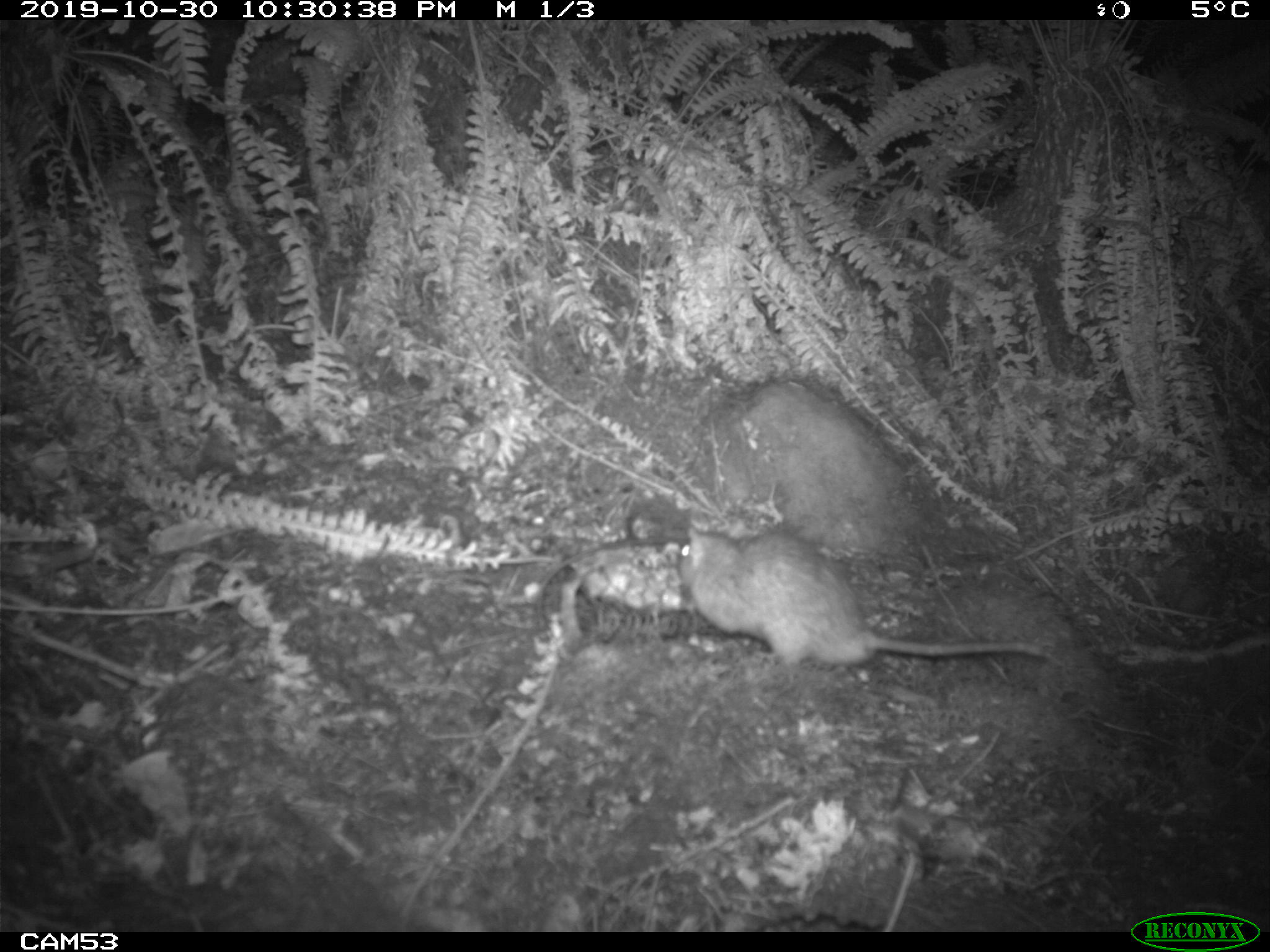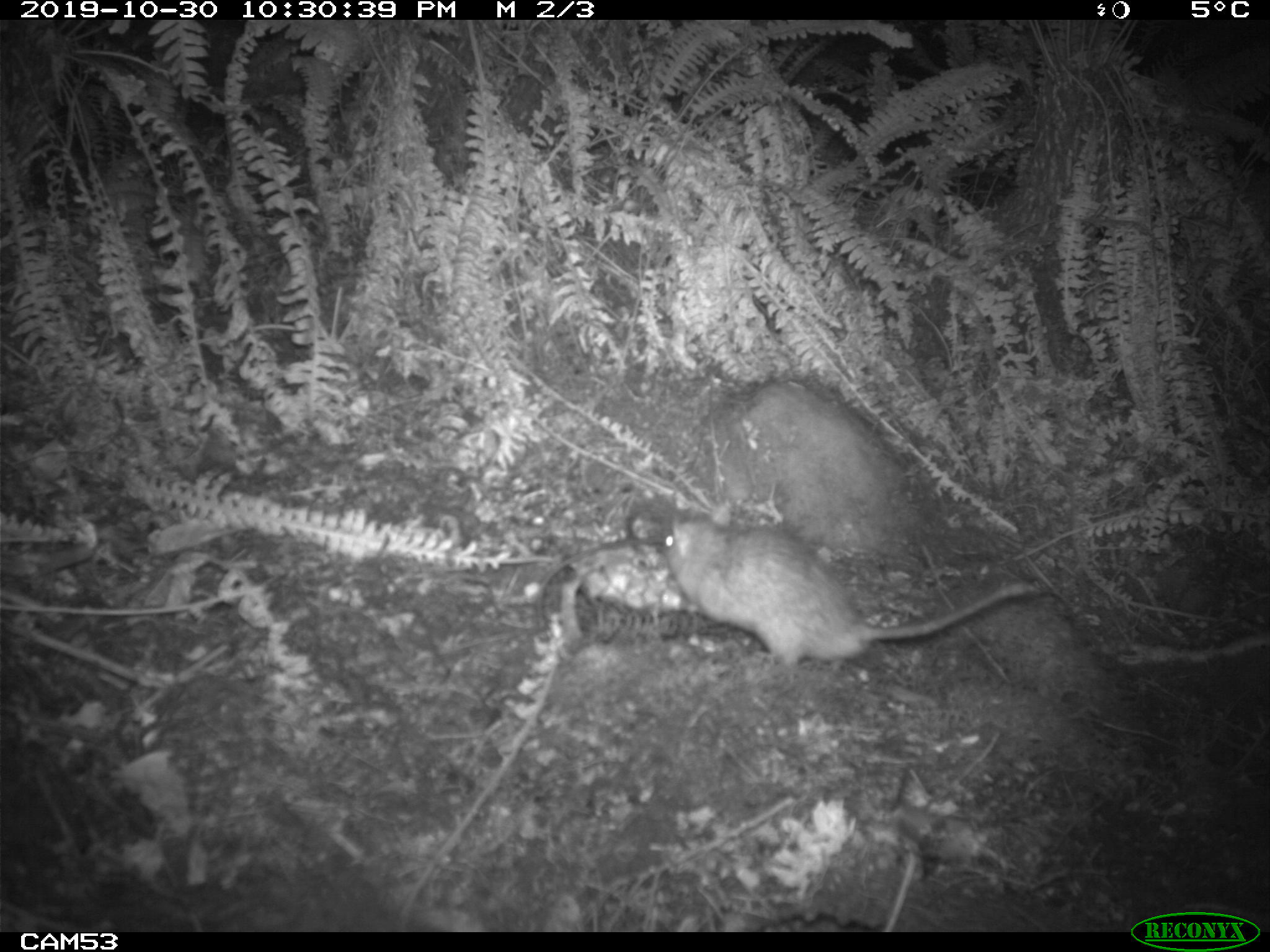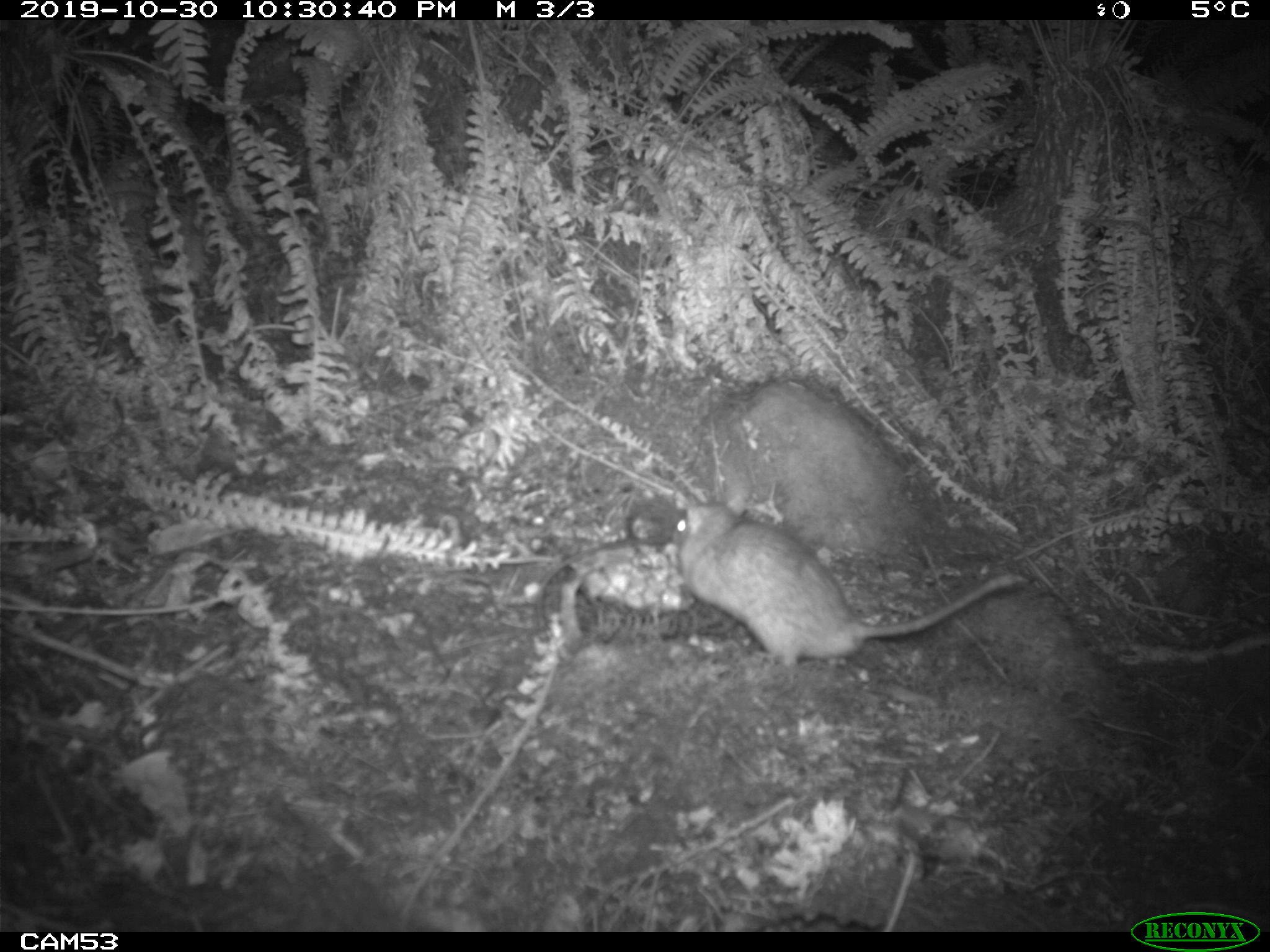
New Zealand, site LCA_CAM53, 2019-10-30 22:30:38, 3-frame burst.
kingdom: Animalia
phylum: Chordata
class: Mammalia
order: Rodentia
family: Muridae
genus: Rattus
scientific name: Rattus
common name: rat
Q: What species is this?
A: Rat (Rattus).